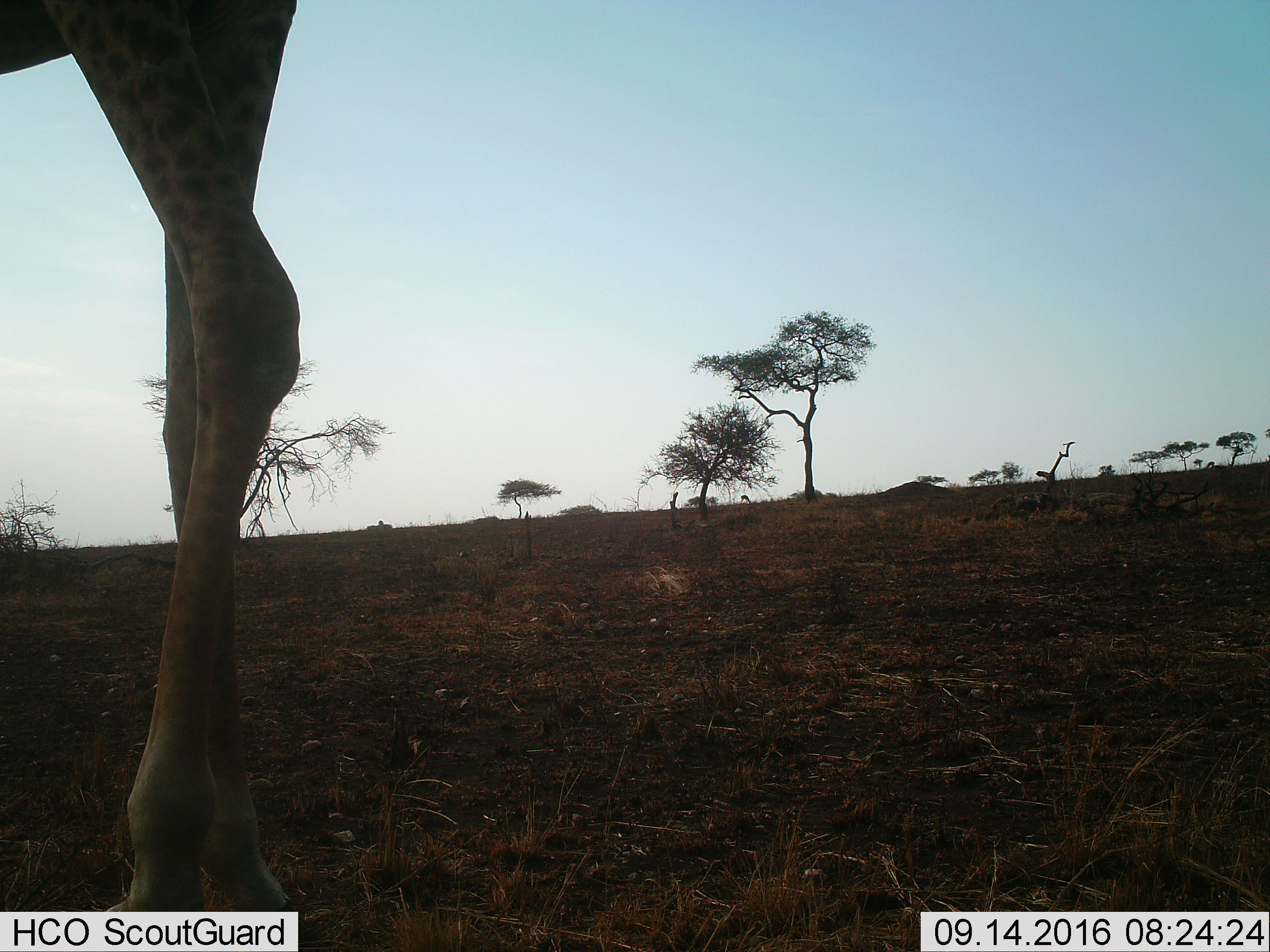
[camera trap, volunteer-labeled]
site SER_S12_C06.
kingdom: Animalia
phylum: Chordata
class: Mammalia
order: Artiodactyla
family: Giraffidae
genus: Giraffa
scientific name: Giraffa camelopardalis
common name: giraffe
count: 1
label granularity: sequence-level